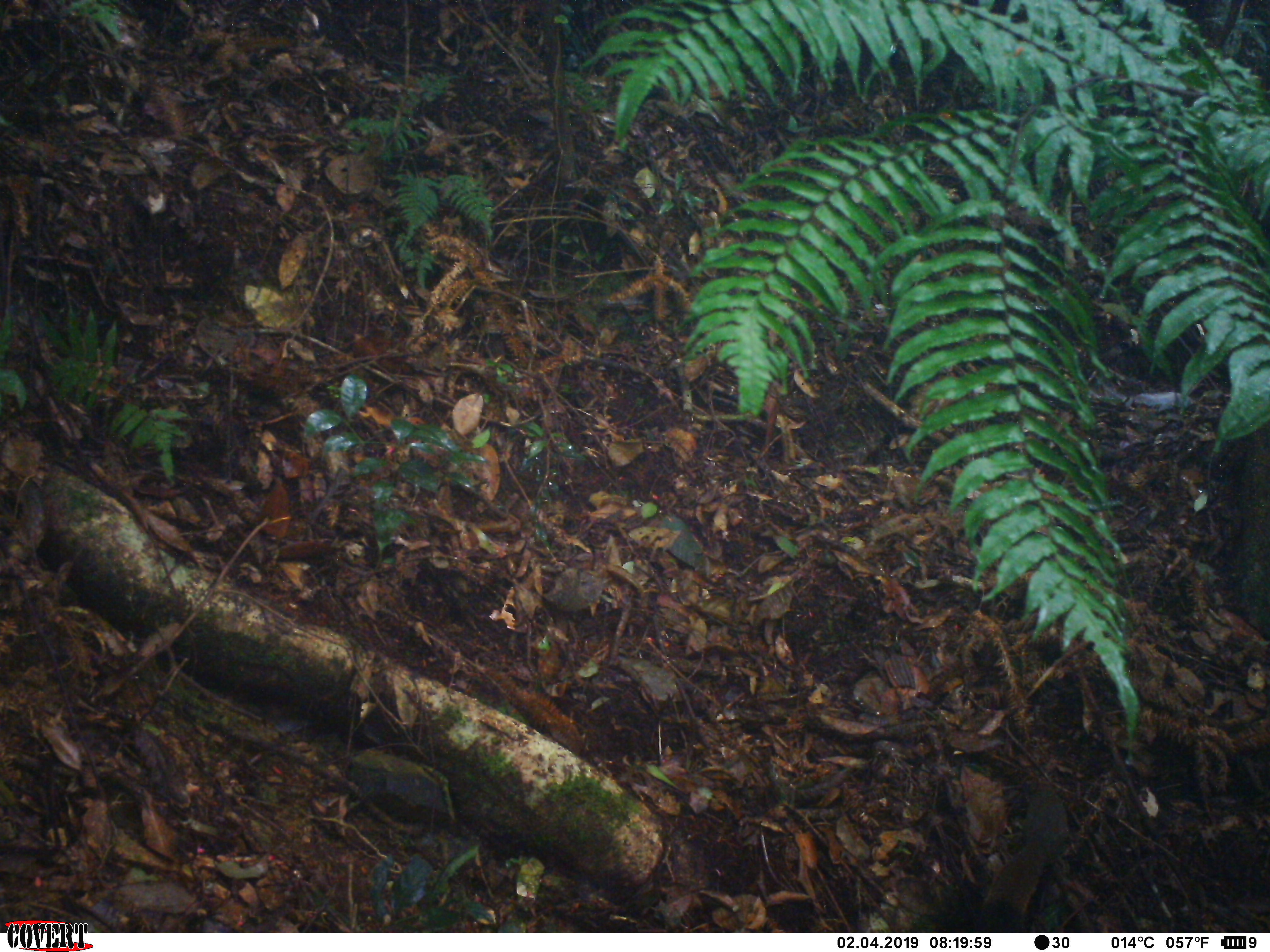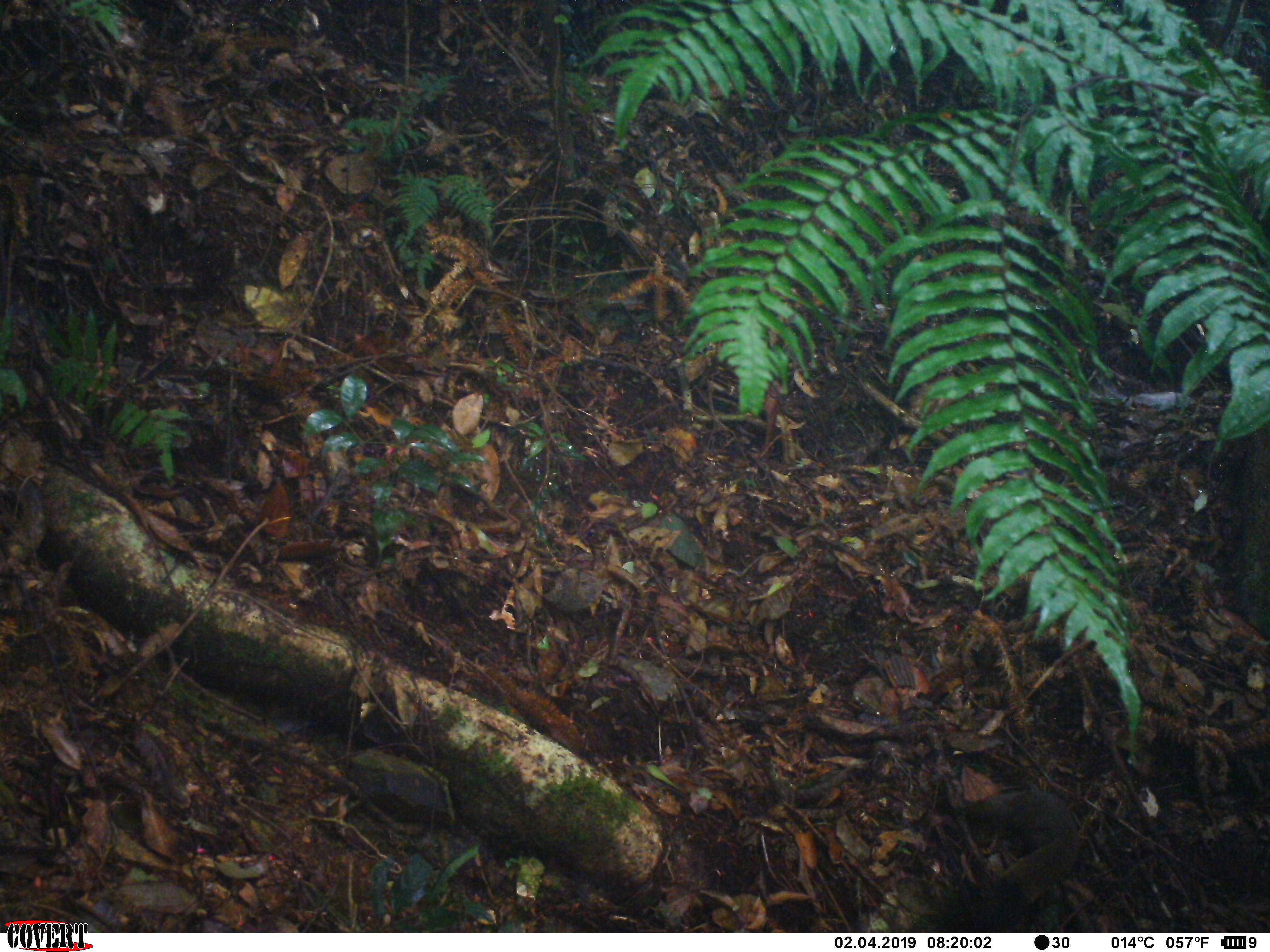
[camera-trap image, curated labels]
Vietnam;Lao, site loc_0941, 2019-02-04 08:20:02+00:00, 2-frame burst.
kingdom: Animalia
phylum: Chordata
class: Mammalia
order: Rodentia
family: Sciuridae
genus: Sciurus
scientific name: Sciurus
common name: squirrel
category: unidentified squirrel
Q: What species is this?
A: Unidentified squirrel (squirrel) (Sciurus).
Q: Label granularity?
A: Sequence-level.